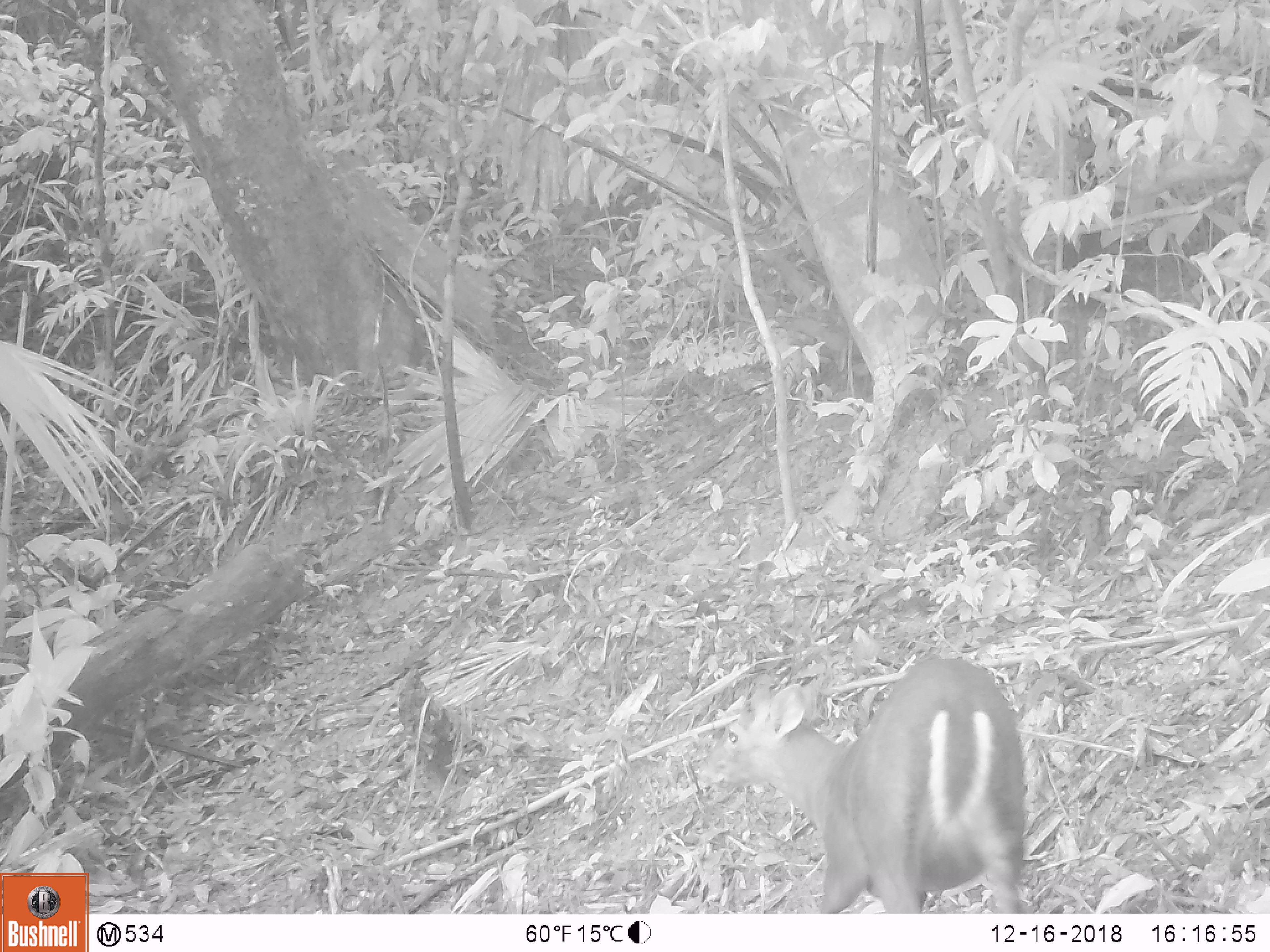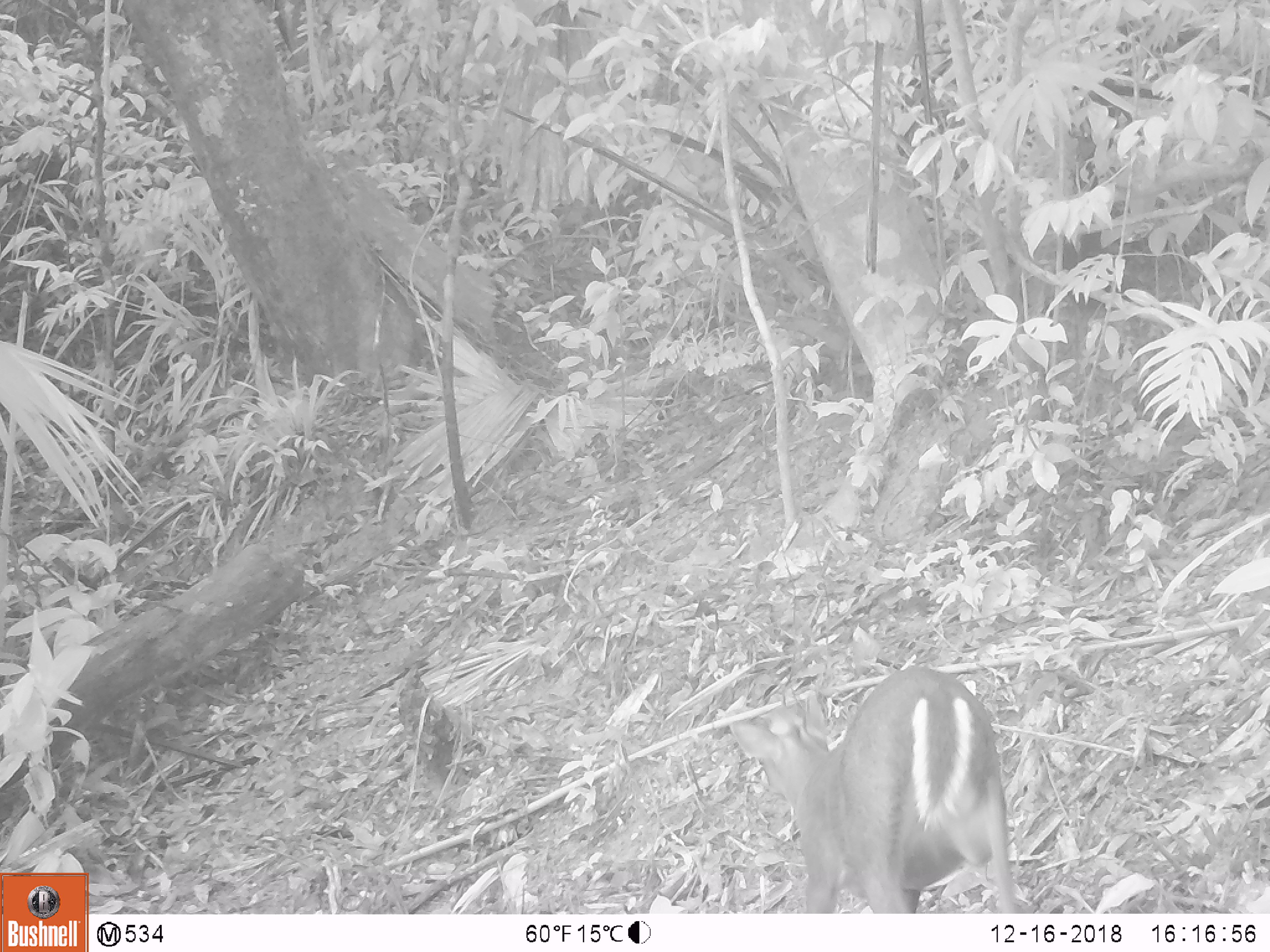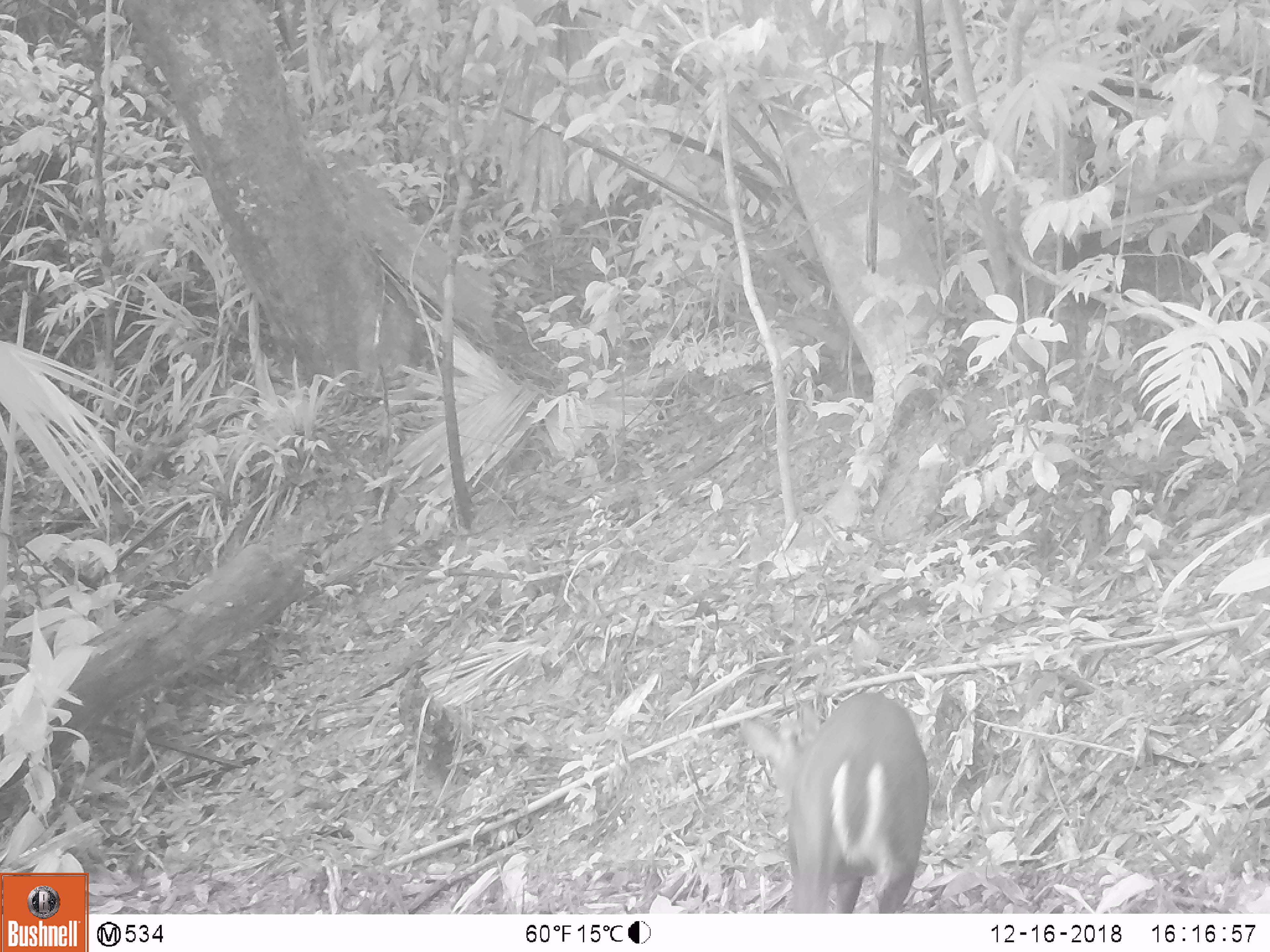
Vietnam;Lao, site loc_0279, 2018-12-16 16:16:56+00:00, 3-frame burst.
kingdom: Animalia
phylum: Chordata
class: Mammalia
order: Artiodactyla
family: Cervidae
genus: Muntiacus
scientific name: Muntiacus rooseveltorum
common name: roosevelt's muntjac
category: roosevelts muntjac group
Roosevelts muntjac group (roosevelt's muntjac) (Muntiacus rooseveltorum). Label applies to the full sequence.